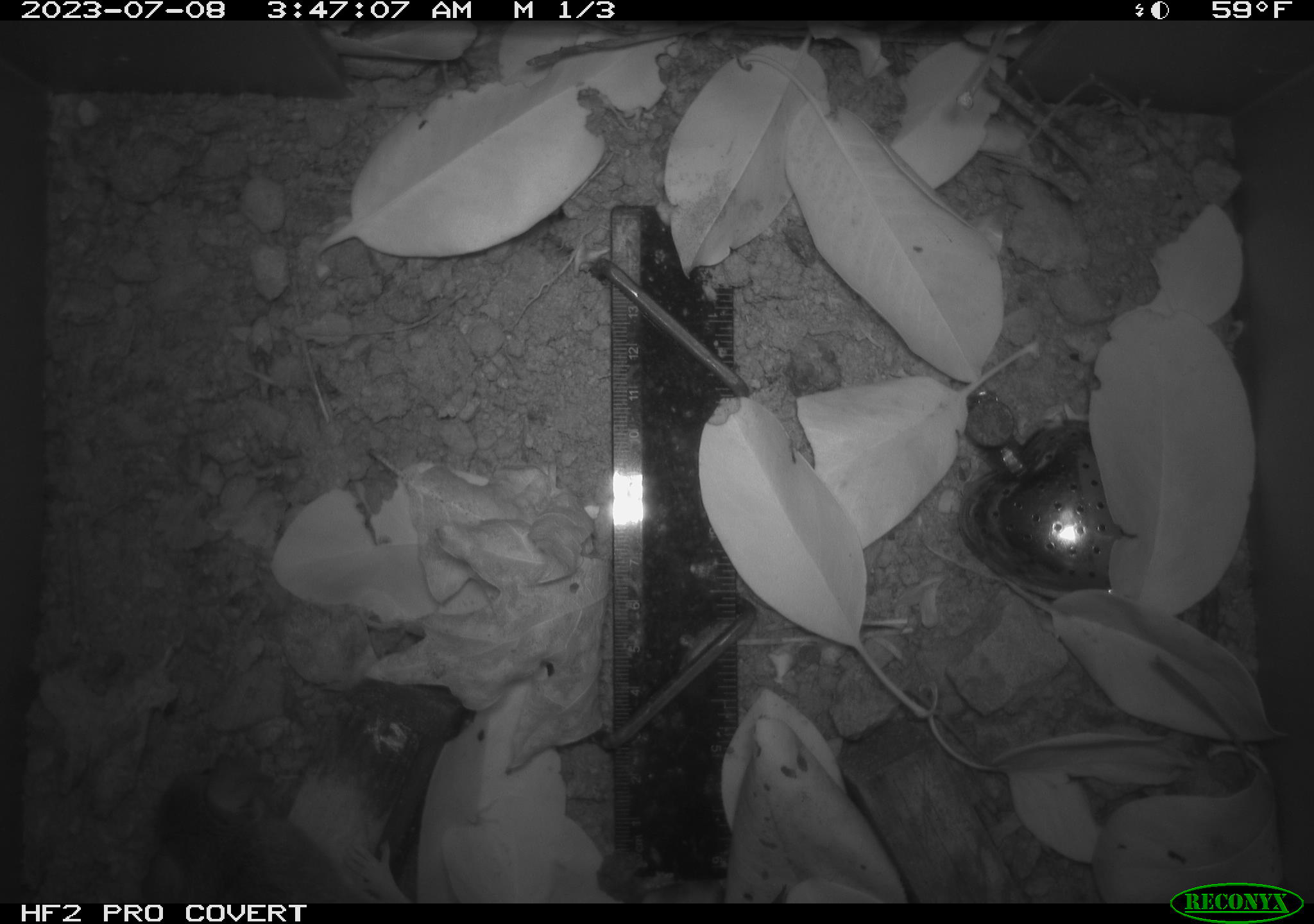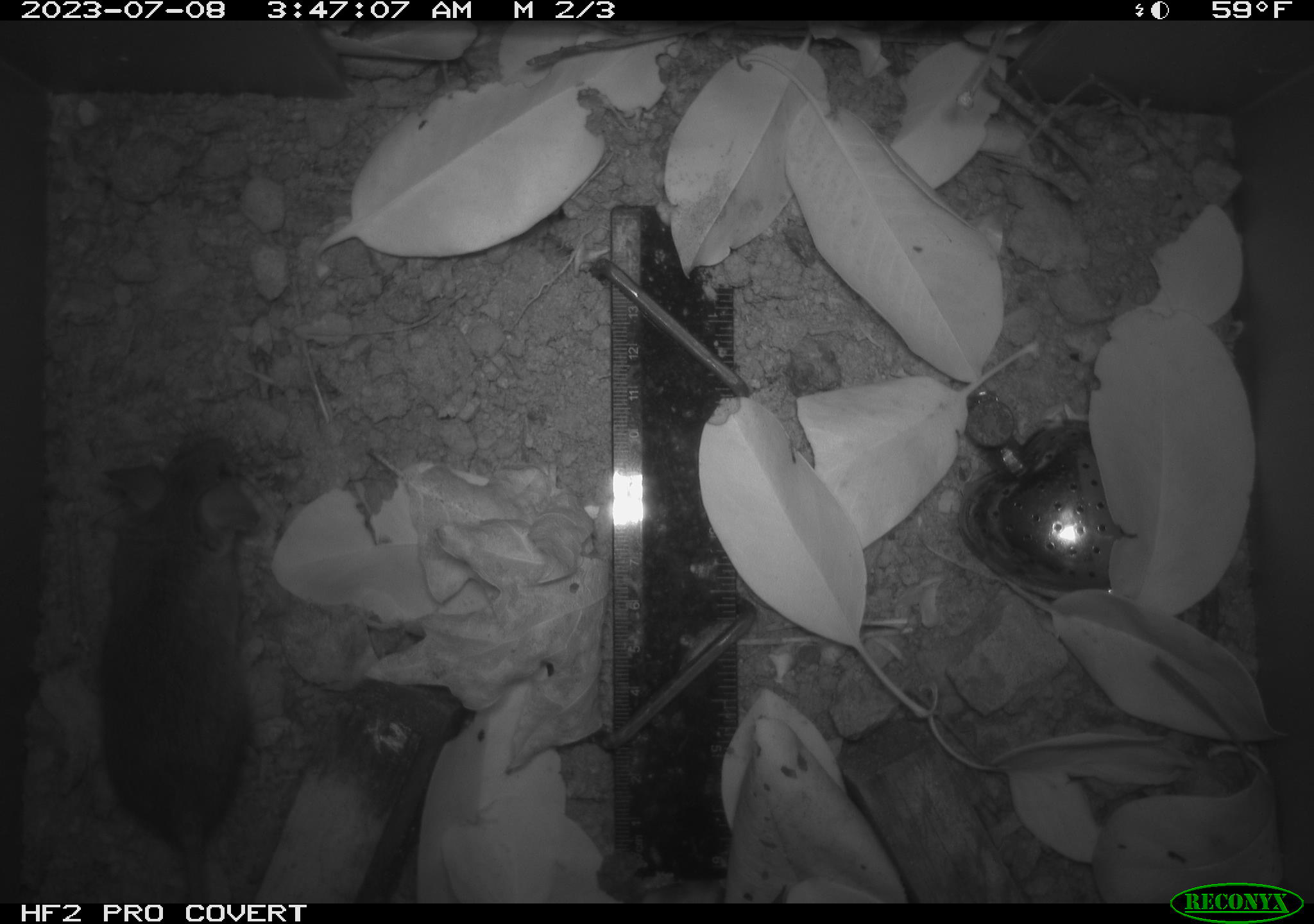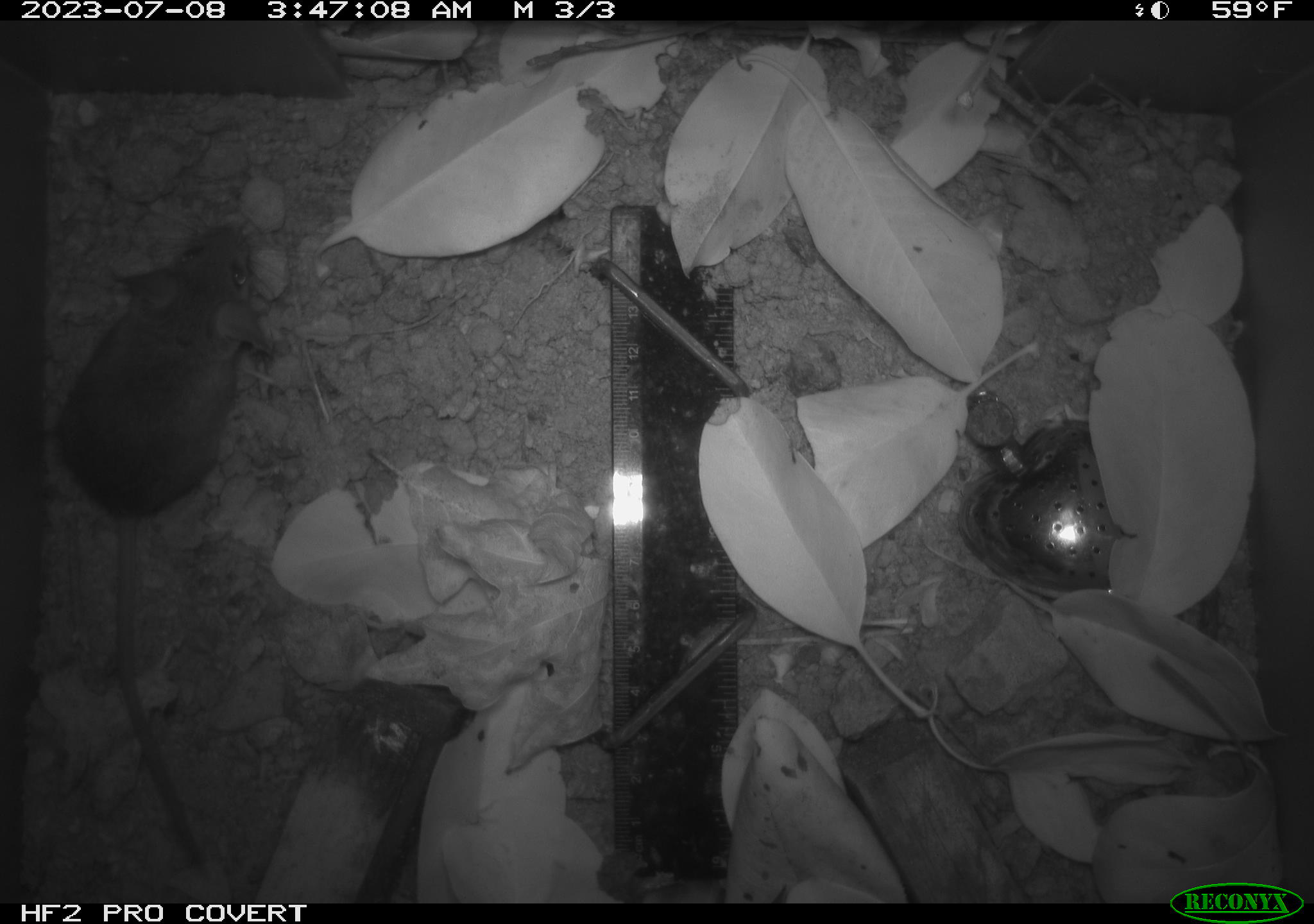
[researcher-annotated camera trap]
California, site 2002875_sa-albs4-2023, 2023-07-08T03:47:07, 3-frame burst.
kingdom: Animalia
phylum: Chordata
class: Mammalia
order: Rodentia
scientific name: Rodentia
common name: mouse species